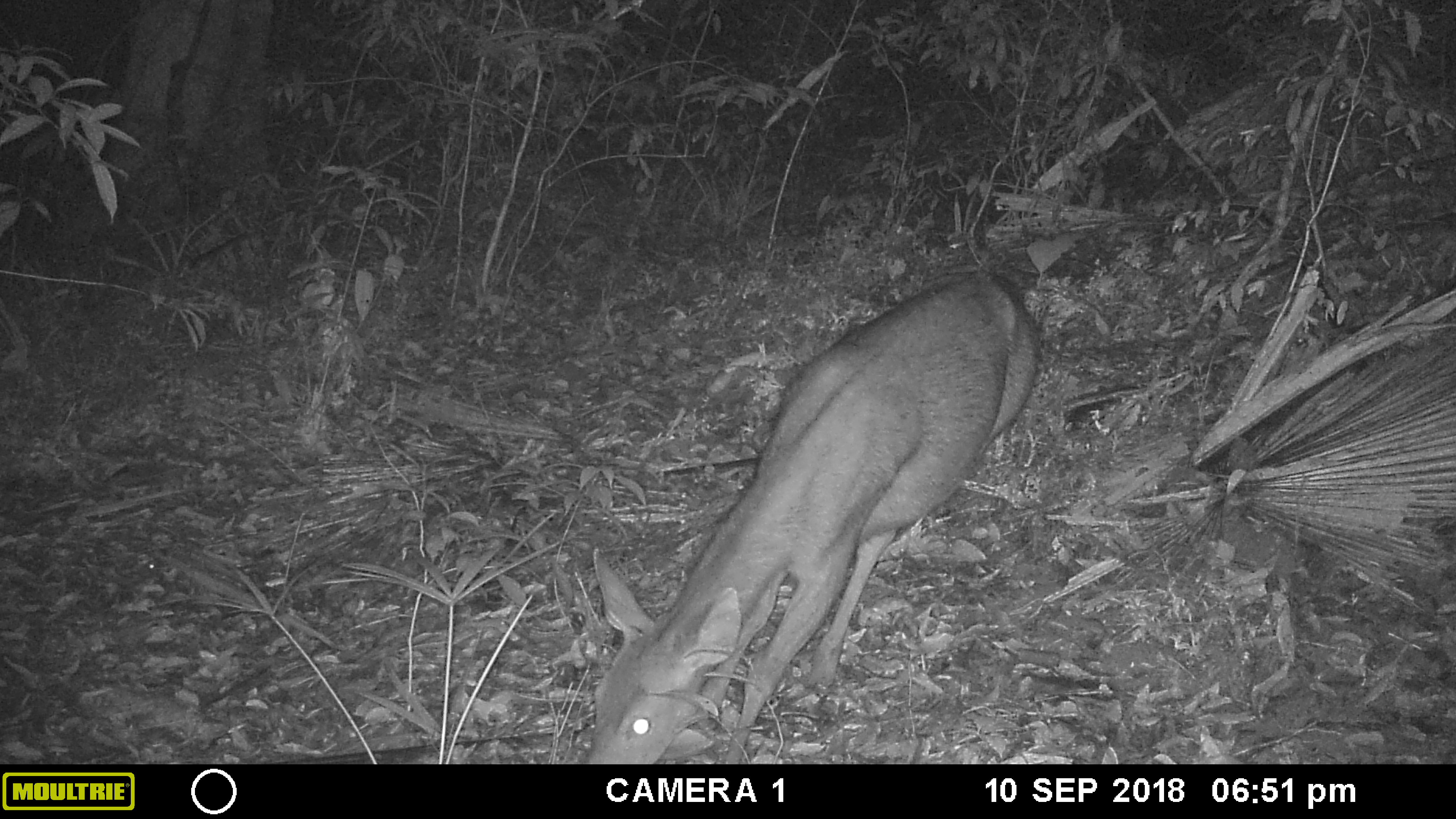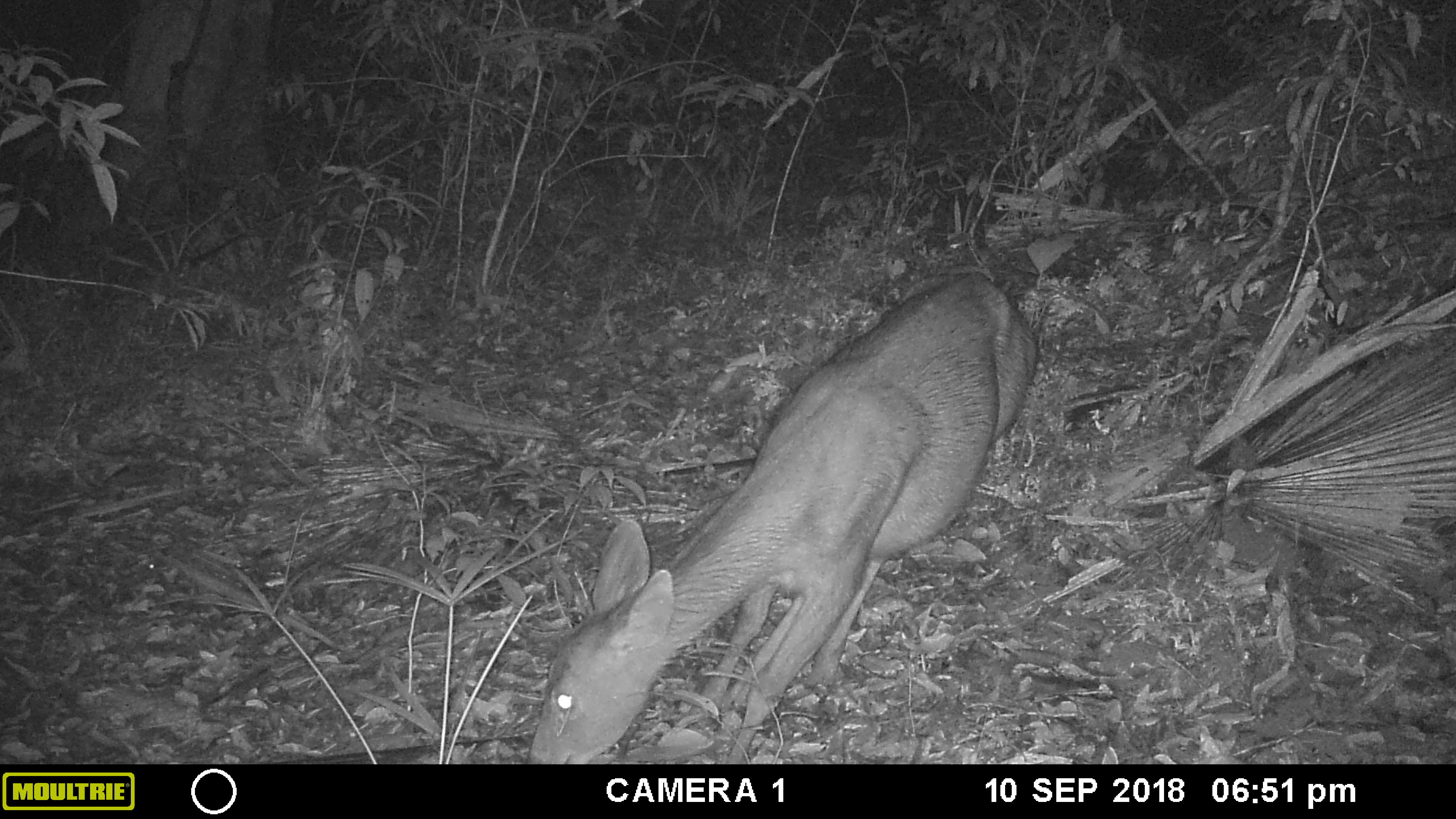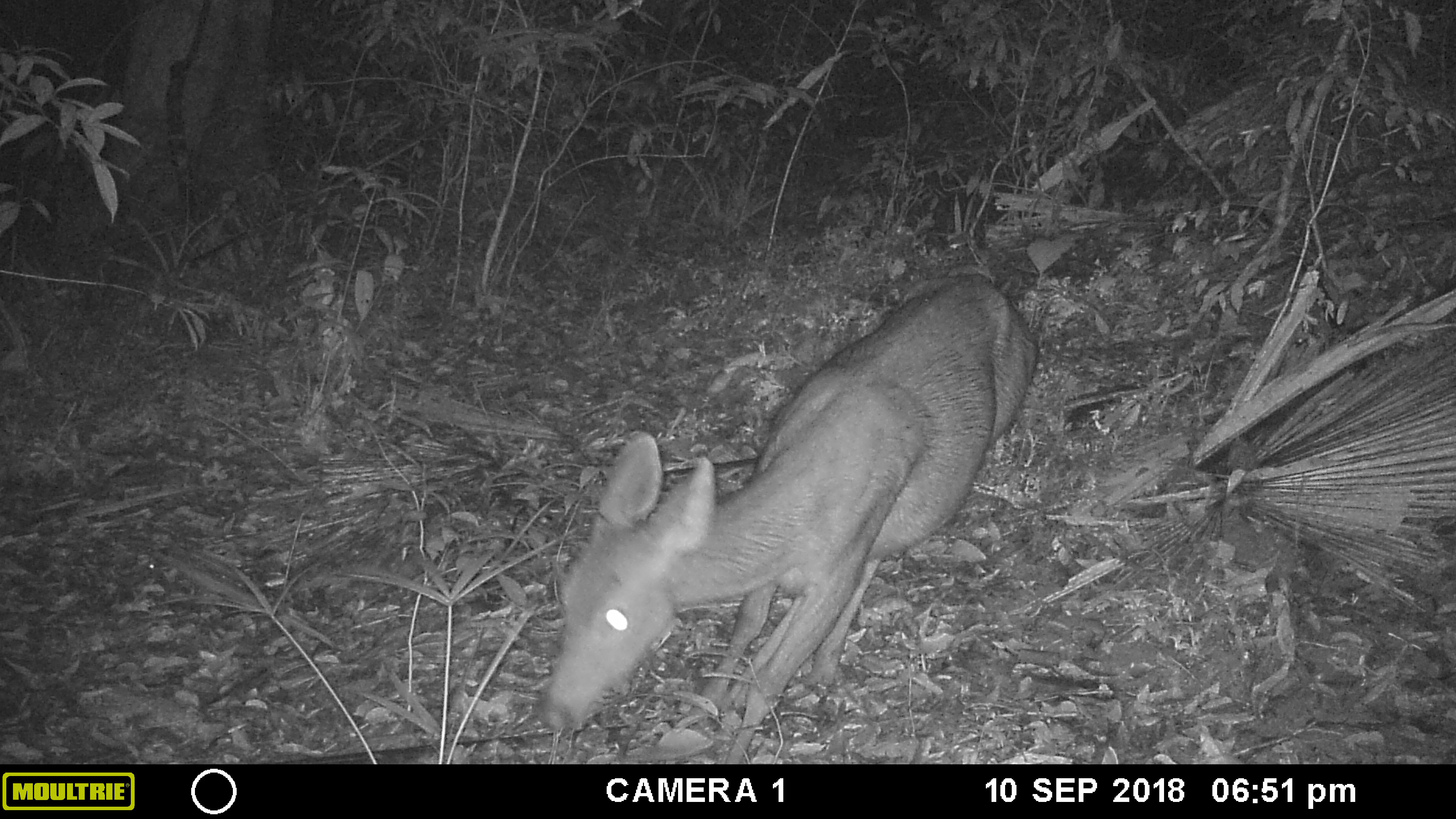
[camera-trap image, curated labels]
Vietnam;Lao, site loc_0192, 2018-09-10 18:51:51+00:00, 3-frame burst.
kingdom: Animalia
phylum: Chordata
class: Mammalia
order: Artiodactyla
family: Cervidae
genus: Rusa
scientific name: Rusa unicolor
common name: sambar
Sambar (Rusa unicolor). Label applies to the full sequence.